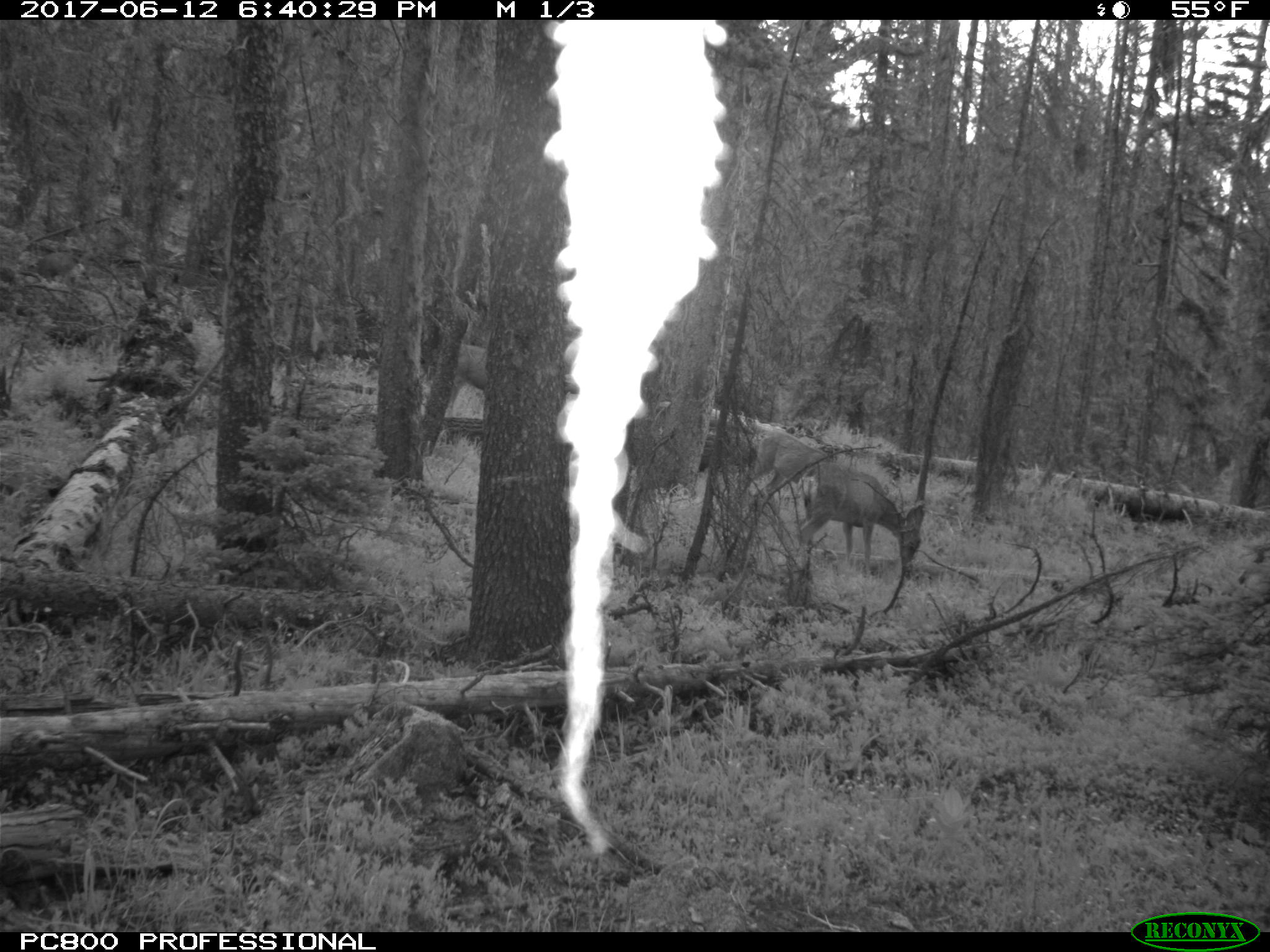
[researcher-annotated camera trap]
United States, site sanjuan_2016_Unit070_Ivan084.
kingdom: Animalia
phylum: Chordata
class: Mammalia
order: Artiodactyla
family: Cervidae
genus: Odocoileus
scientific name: Odocoileus hemionus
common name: mule deer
Odocoileus hemionus (mule deer).